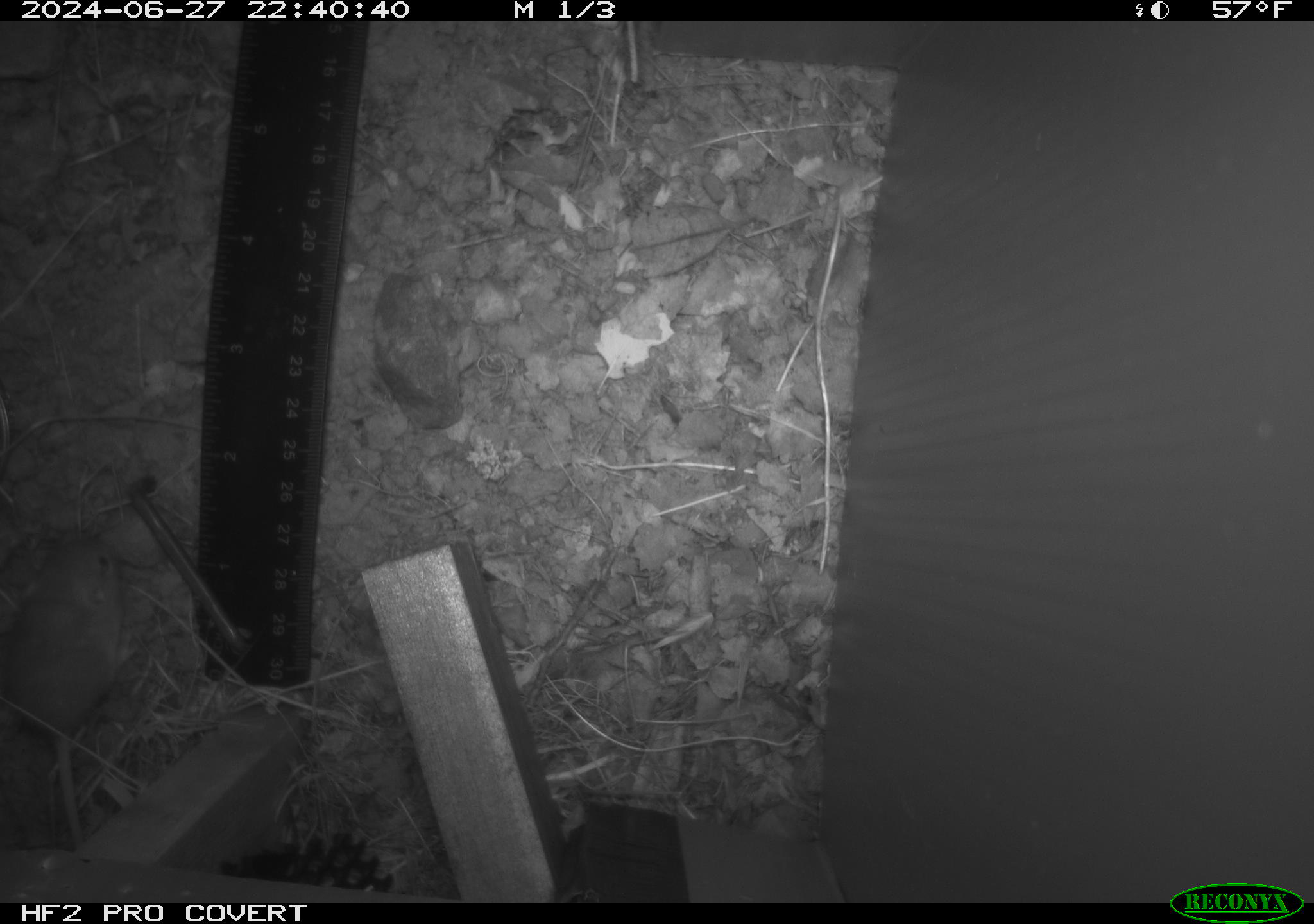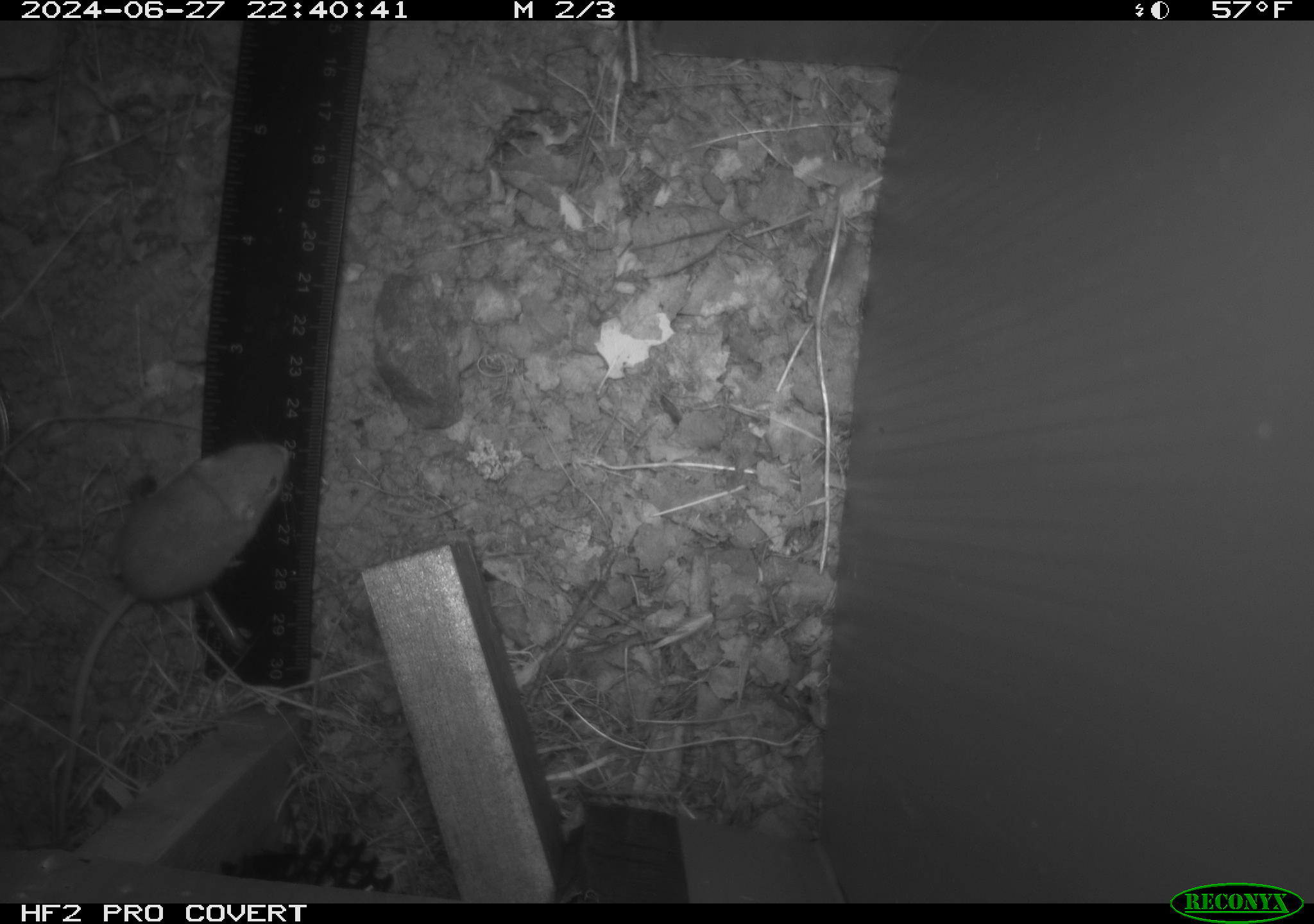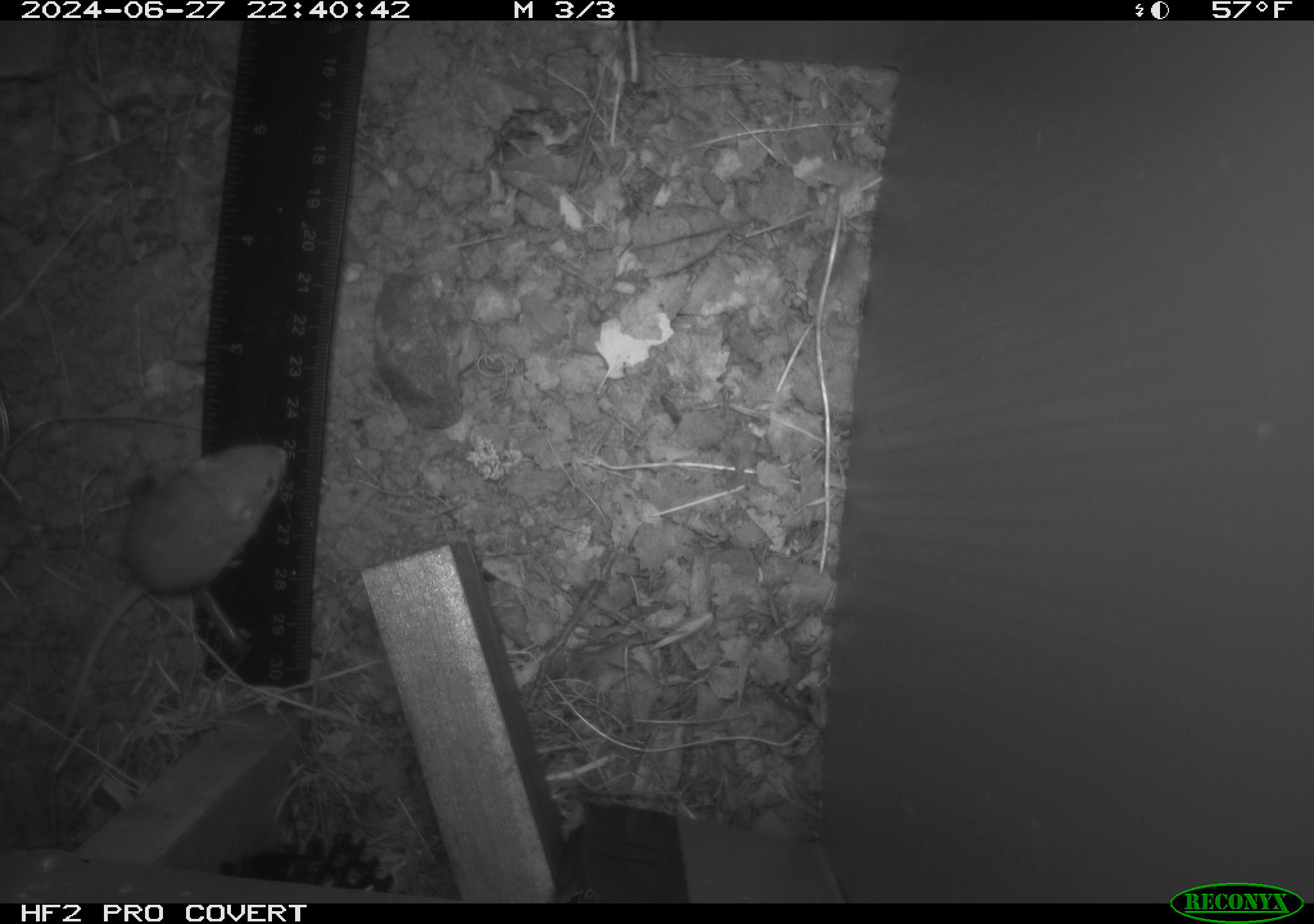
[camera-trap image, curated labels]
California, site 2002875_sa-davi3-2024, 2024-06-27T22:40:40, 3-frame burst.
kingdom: Animalia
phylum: Chordata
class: Mammalia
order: Rodentia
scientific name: Rodentia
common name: mouse species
Mouse species (Rodentia).